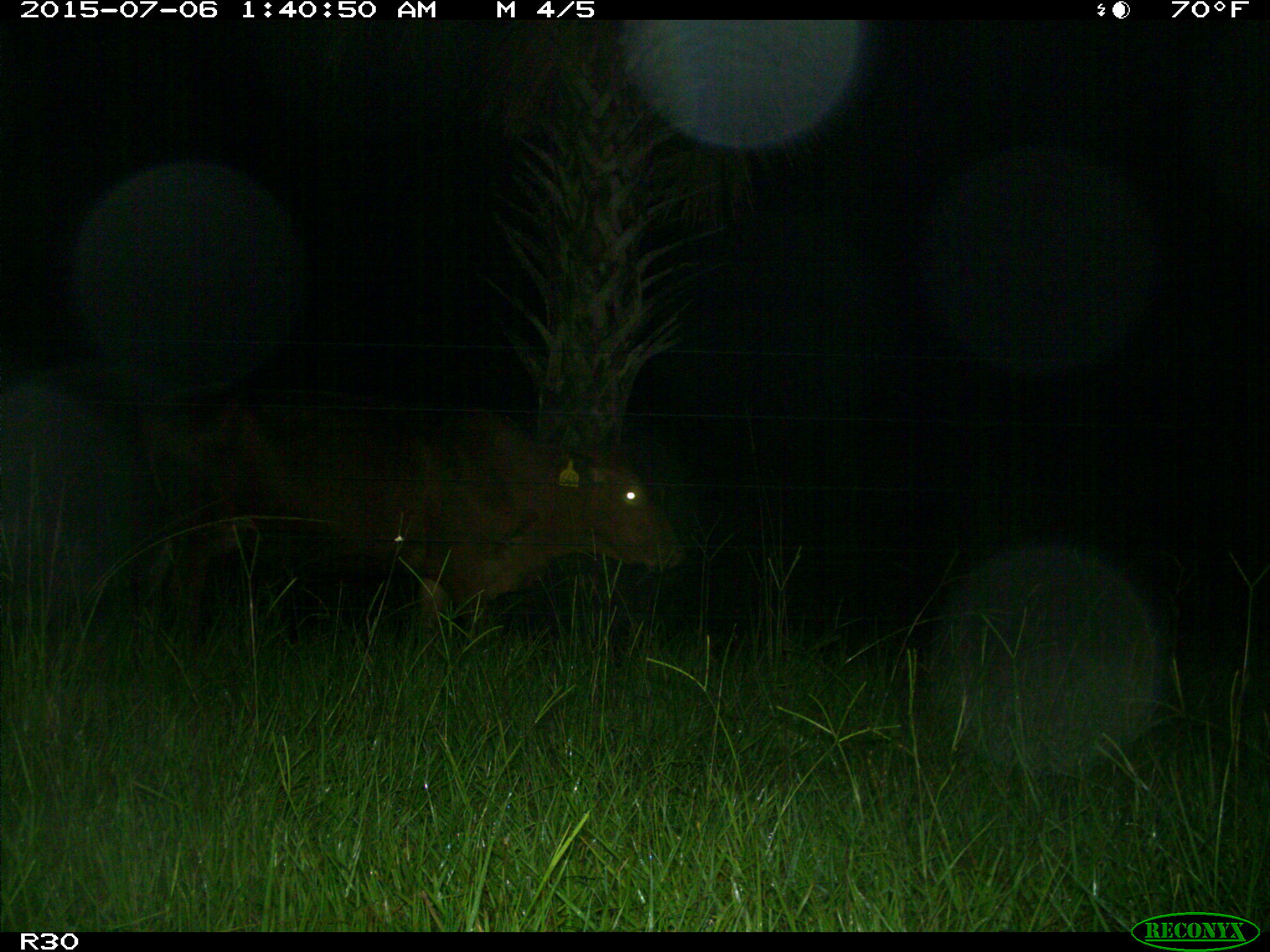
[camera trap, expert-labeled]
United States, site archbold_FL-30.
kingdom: Animalia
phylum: Chordata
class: Mammalia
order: Artiodactyla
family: Bovidae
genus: Bos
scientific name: Bos taurus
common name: domestic cow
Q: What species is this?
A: Bos taurus (domestic cow).